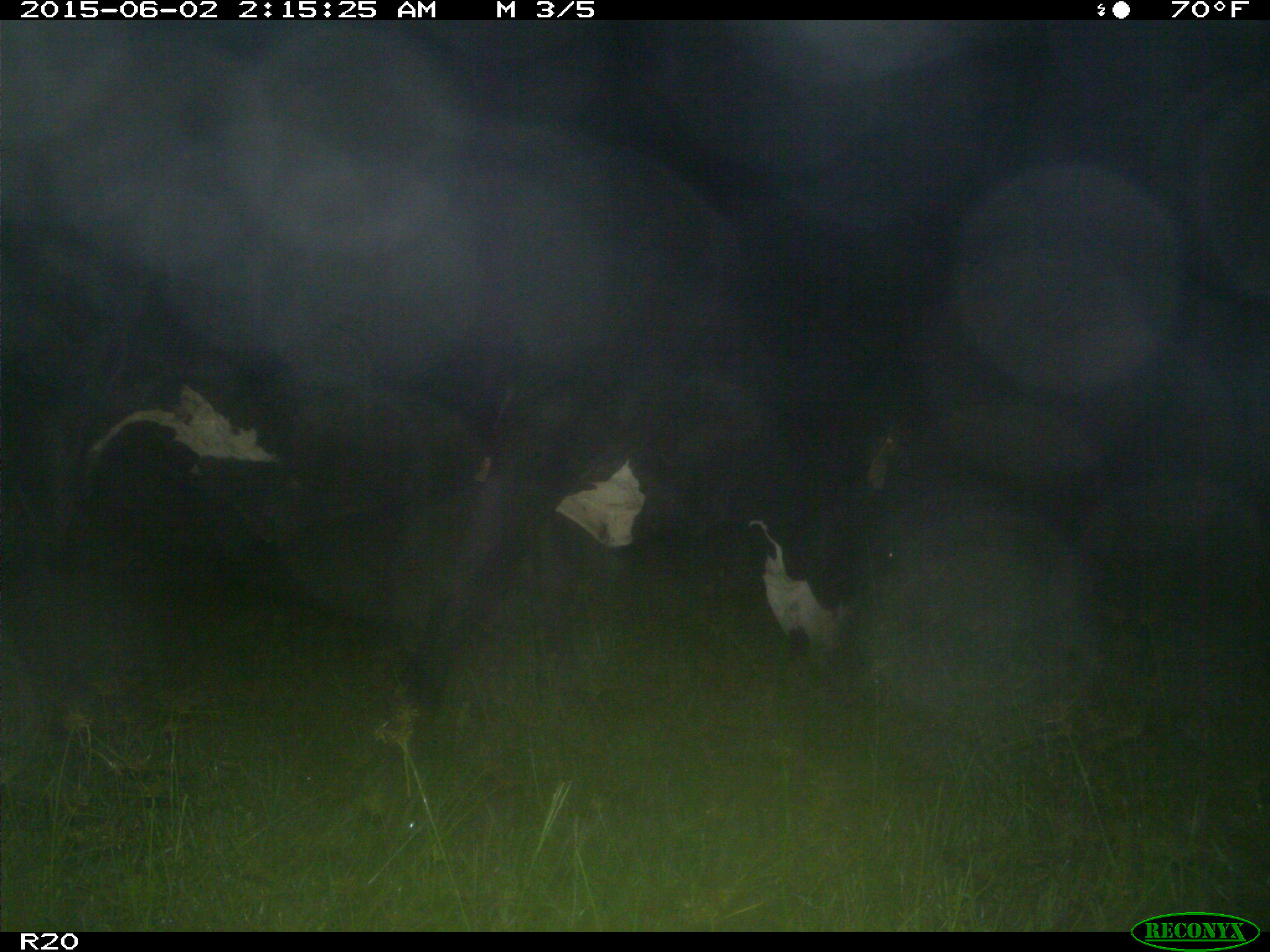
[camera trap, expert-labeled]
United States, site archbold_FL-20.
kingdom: Animalia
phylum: Chordata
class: Mammalia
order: Artiodactyla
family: Bovidae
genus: Bos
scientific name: Bos taurus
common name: domestic cow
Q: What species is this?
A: Bos taurus (domestic cow).